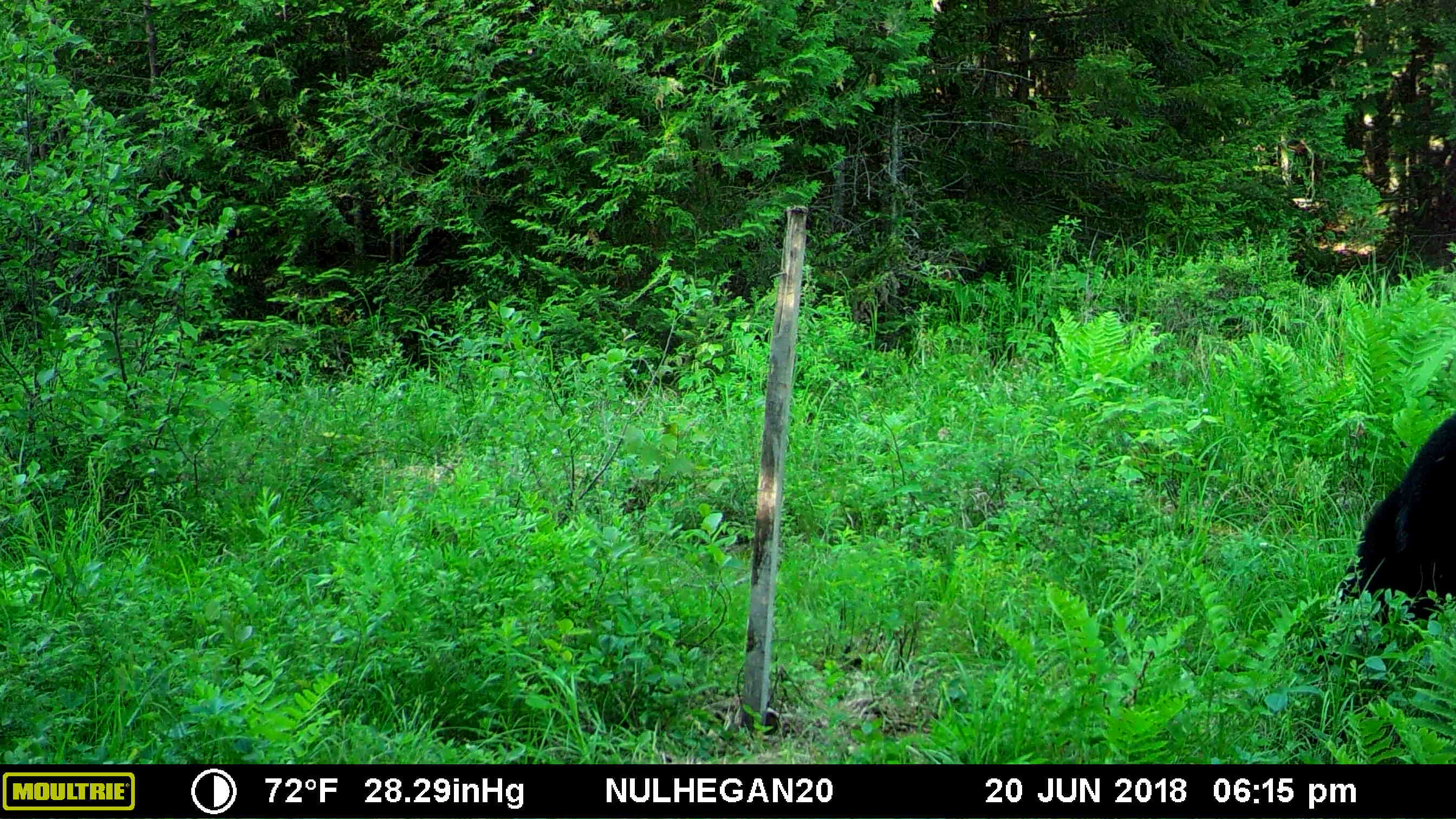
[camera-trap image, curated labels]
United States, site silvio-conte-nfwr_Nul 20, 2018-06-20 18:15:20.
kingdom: Animalia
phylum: Chordata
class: Mammalia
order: Carnivora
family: Ursidae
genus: Ursus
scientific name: Ursus americanus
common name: black bear